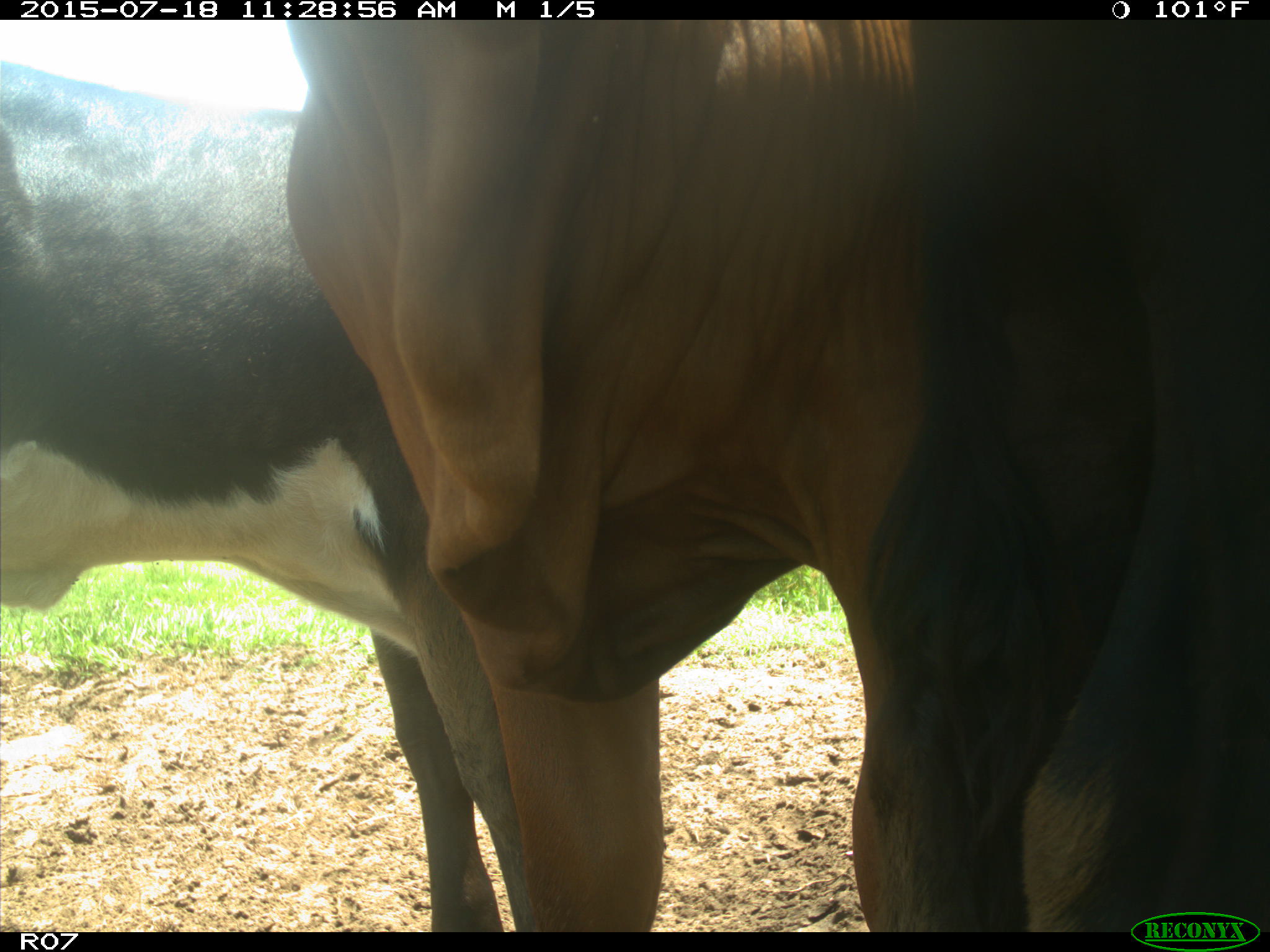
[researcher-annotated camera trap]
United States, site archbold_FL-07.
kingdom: Animalia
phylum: Chordata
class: Mammalia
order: Artiodactyla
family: Bovidae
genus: Bos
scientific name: Bos taurus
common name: domestic cow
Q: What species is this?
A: Bos taurus (domestic cow).